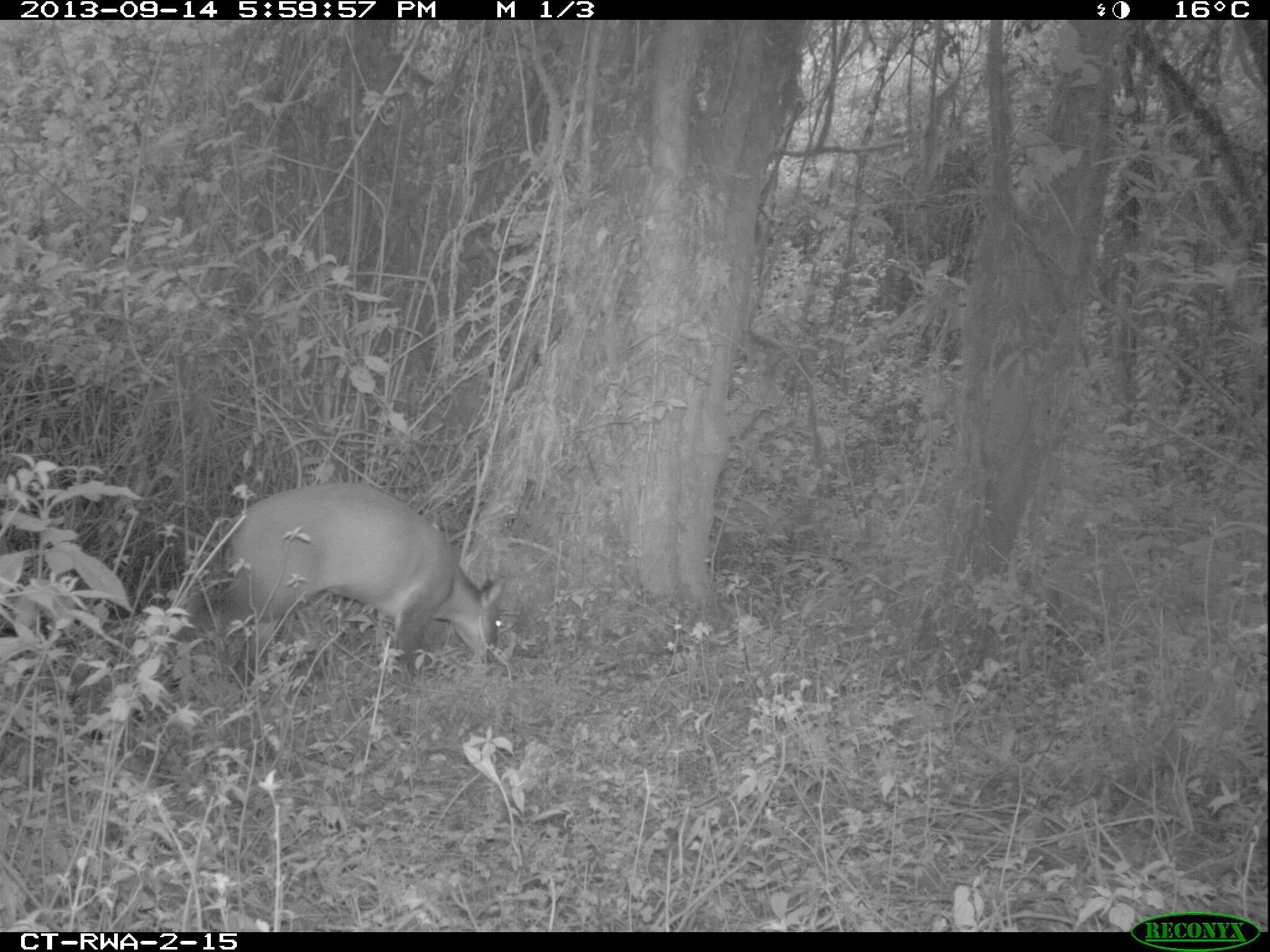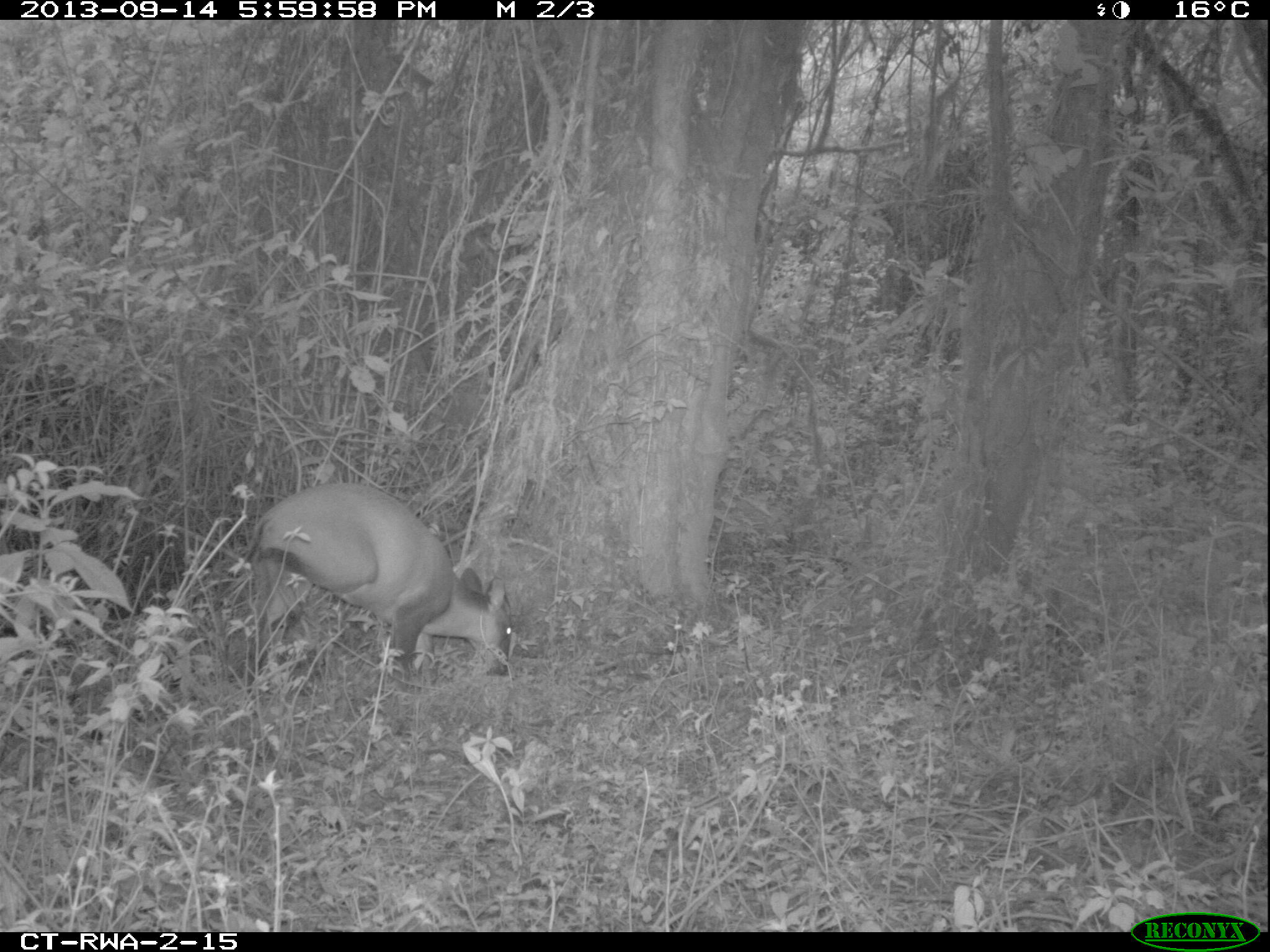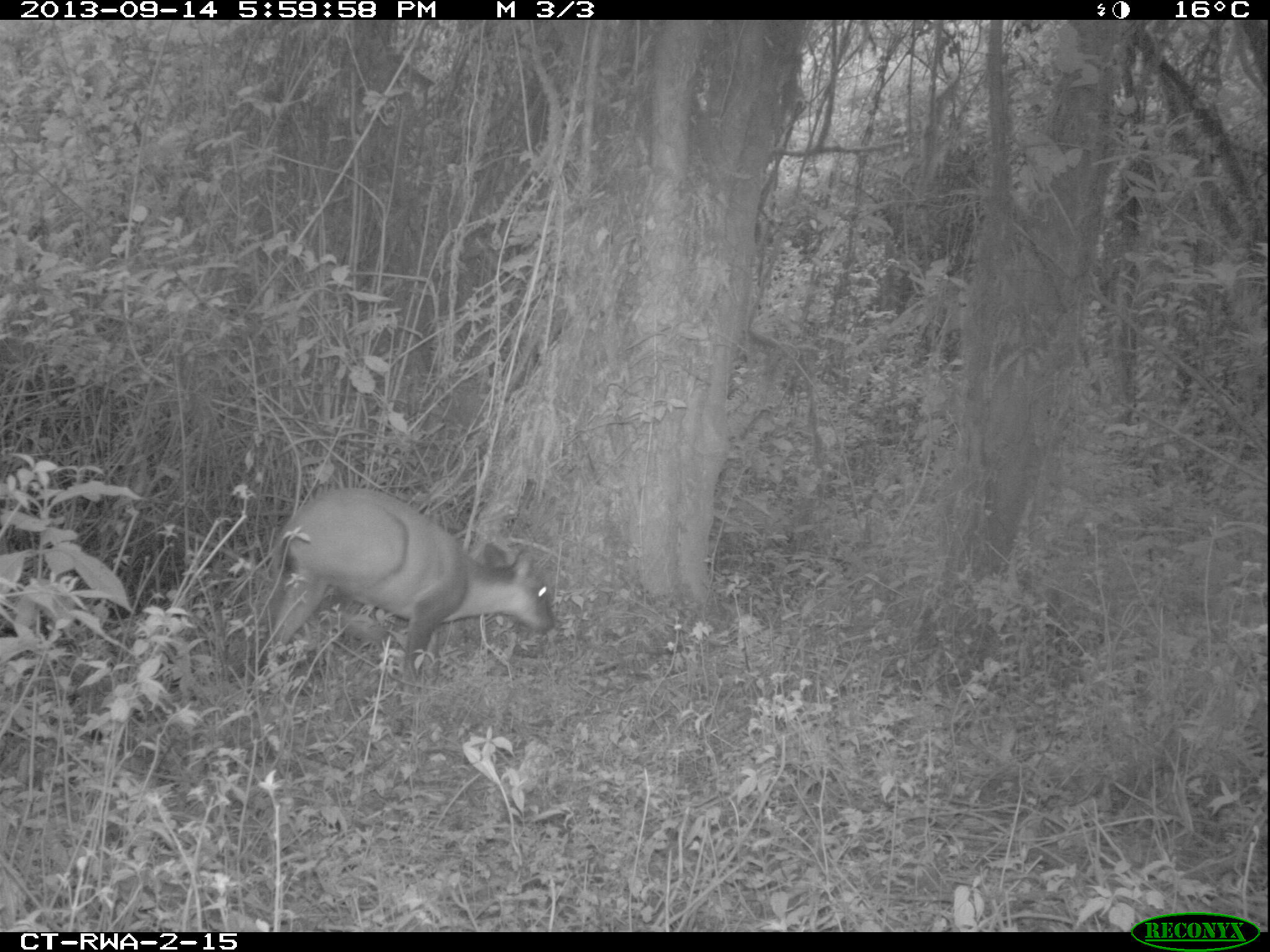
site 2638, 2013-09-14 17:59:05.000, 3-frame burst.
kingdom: Animalia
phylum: Chordata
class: Mammalia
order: Artiodactyla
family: Bovidae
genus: Cephalophus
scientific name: Cephalophus nigrifrons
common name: black-fronted duiker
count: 1